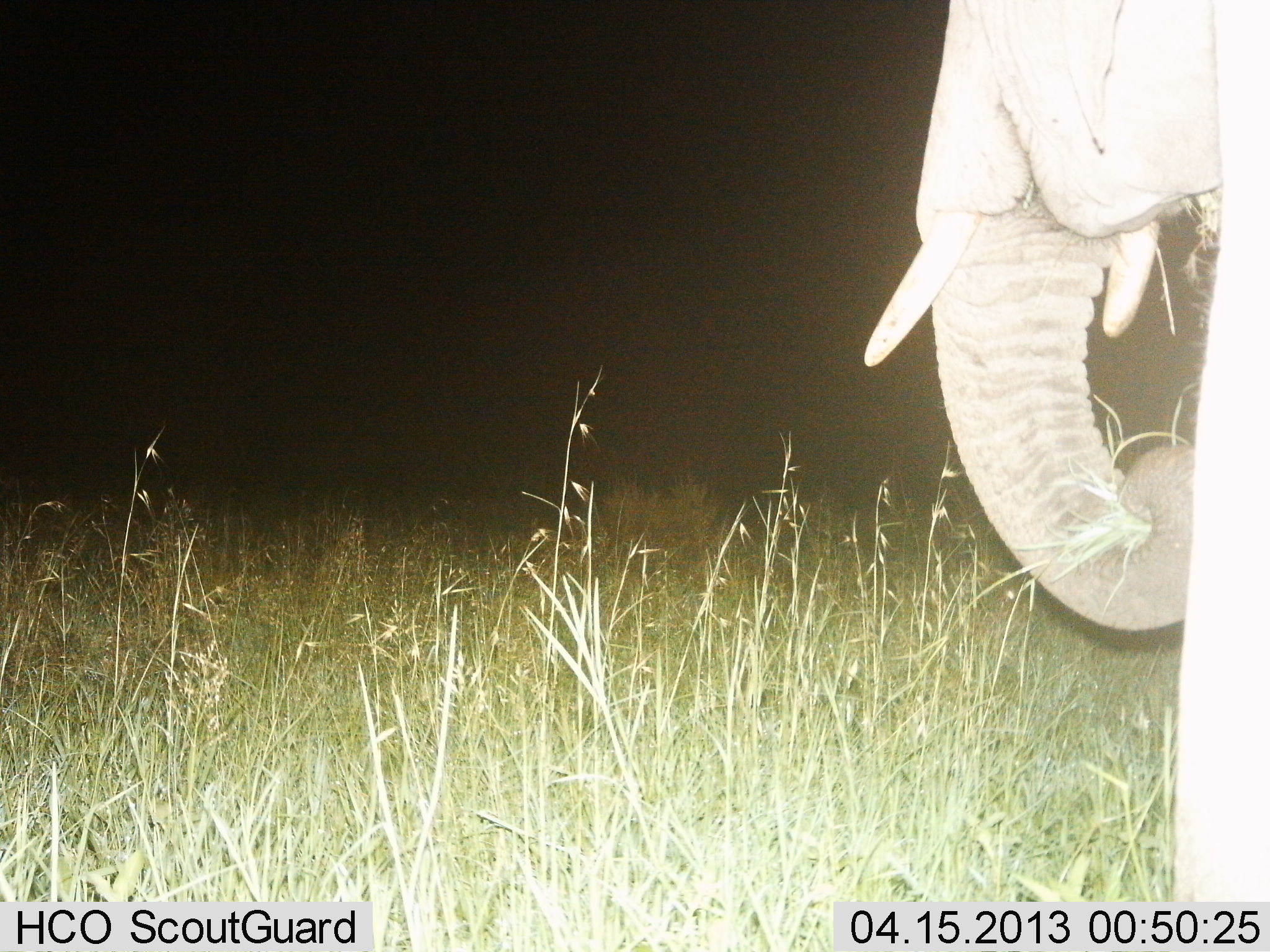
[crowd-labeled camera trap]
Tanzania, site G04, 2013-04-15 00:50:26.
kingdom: Animalia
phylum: Chordata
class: Mammalia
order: Proboscidea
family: Elephantidae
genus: Loxodonta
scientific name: Loxodonta africana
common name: african bush elephant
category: elephant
Elephant (african bush elephant) (Loxodonta africana), count 1. Behavior (volunteer vote fractions): standing 33%, resting 0%, moving 12%, interacting 0%. Young present (vote fraction): 0%. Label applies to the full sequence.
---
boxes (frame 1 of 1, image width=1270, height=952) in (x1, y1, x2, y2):
animal: (862, 0, 1270, 902)